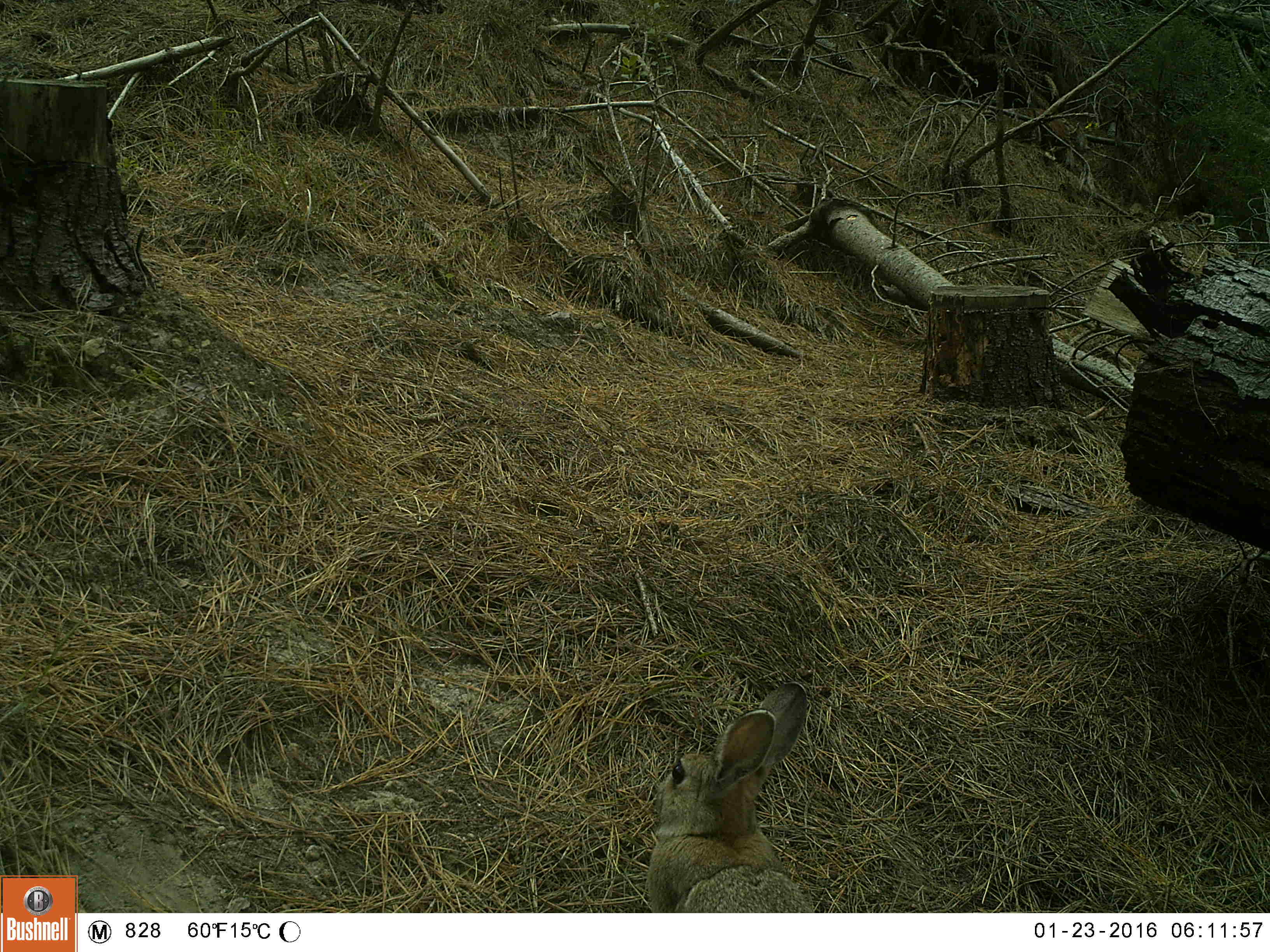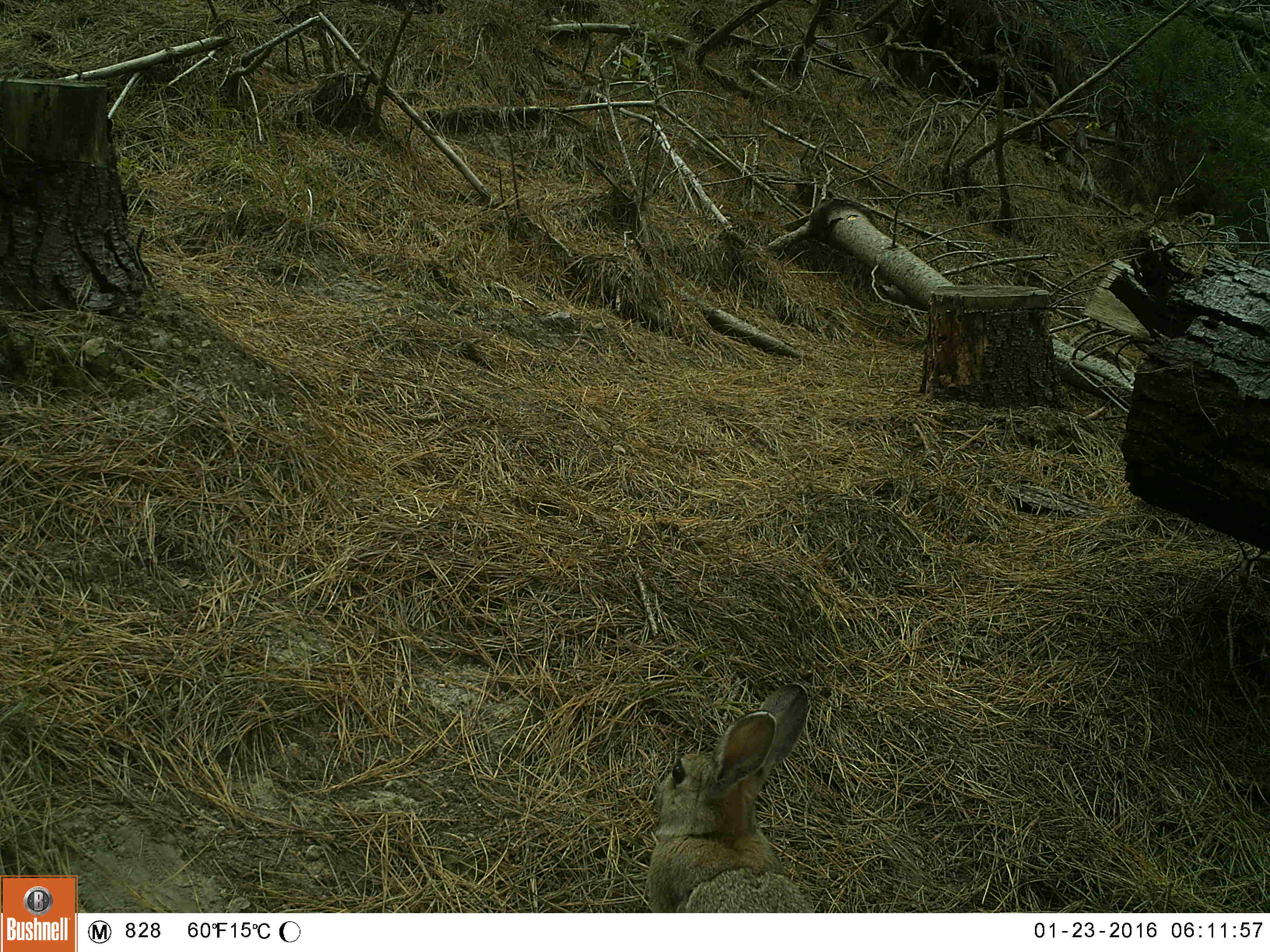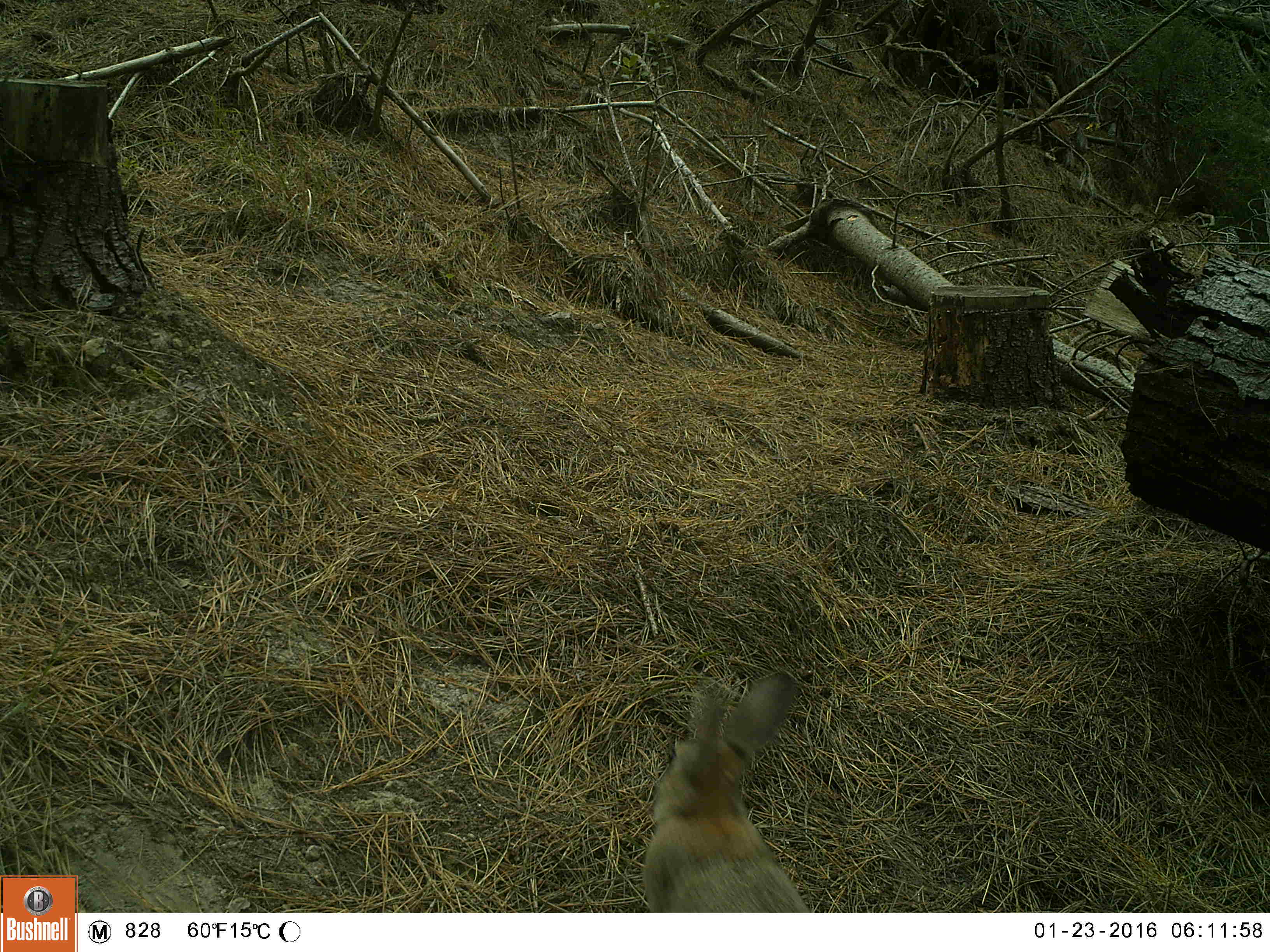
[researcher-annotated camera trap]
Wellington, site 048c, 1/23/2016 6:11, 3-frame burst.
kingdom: Animalia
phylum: Chordata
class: Mammalia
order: Lagomorpha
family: Leporidae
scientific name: Leporidae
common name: rabbit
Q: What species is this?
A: Rabbit (Leporidae).